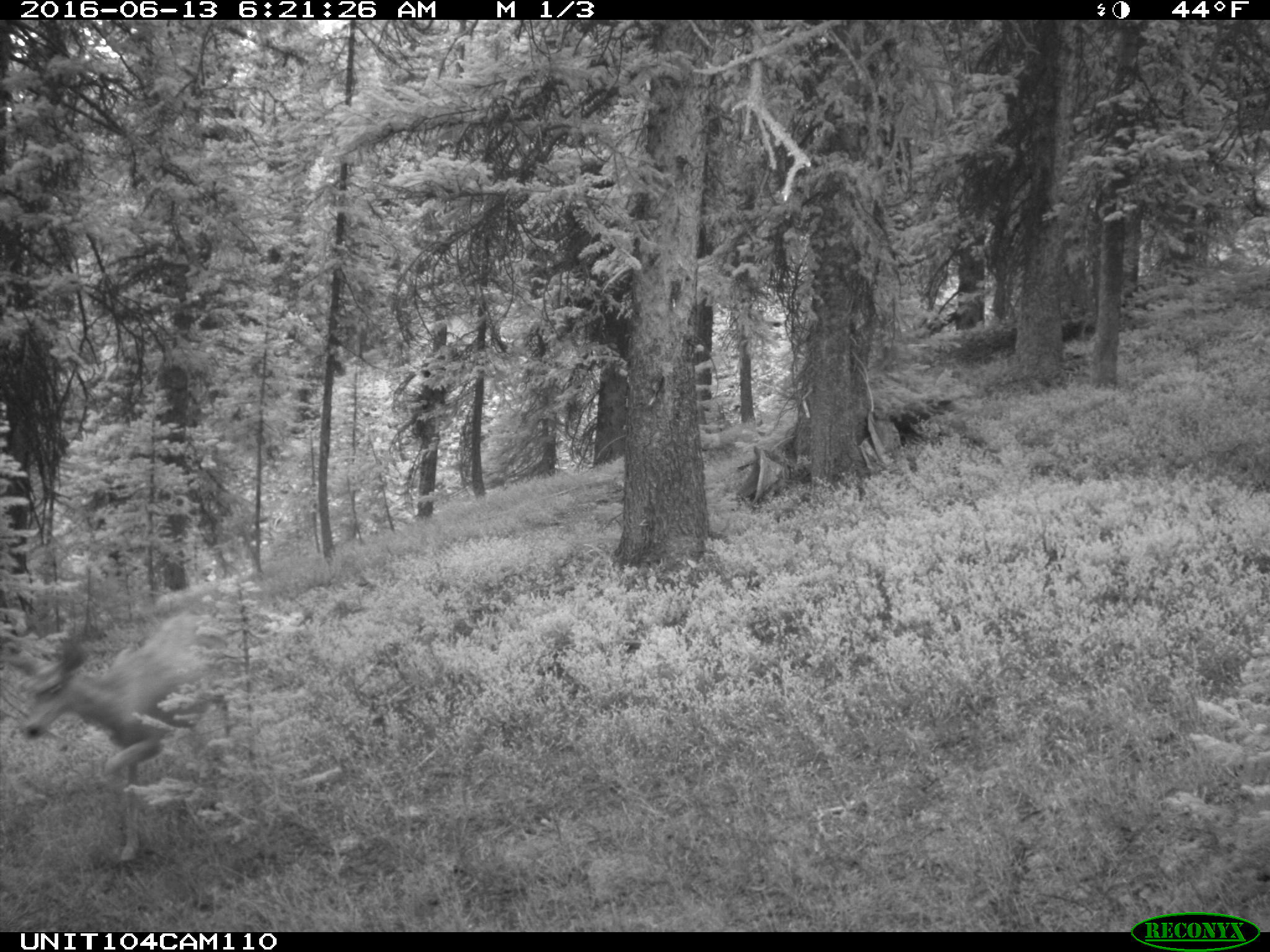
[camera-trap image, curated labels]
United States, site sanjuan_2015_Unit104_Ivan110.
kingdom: Animalia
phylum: Chordata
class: Mammalia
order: Artiodactyla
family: Cervidae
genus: Odocoileus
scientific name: Odocoileus hemionus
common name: mule deer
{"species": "Odocoileus hemionus (mule deer)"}